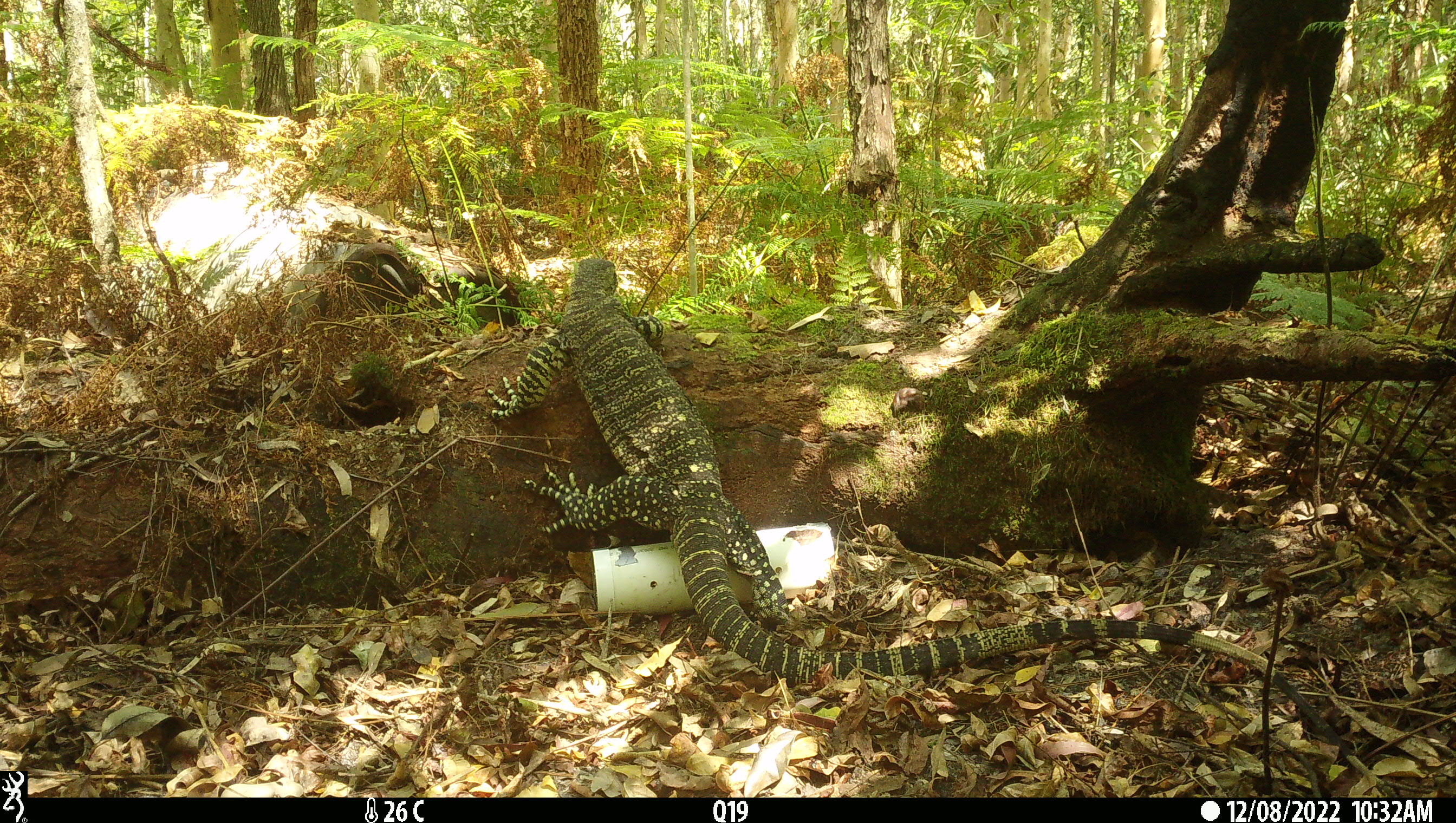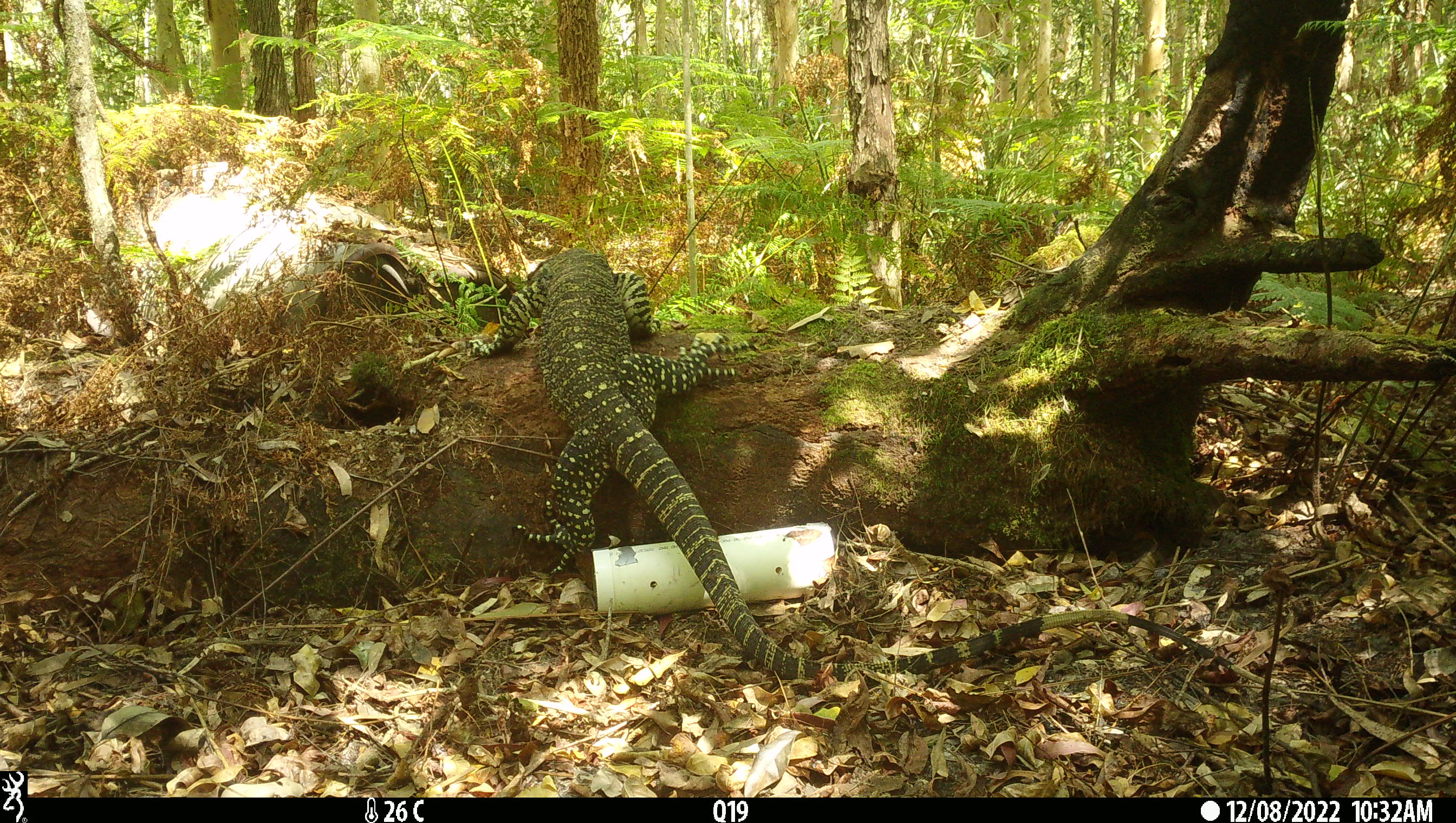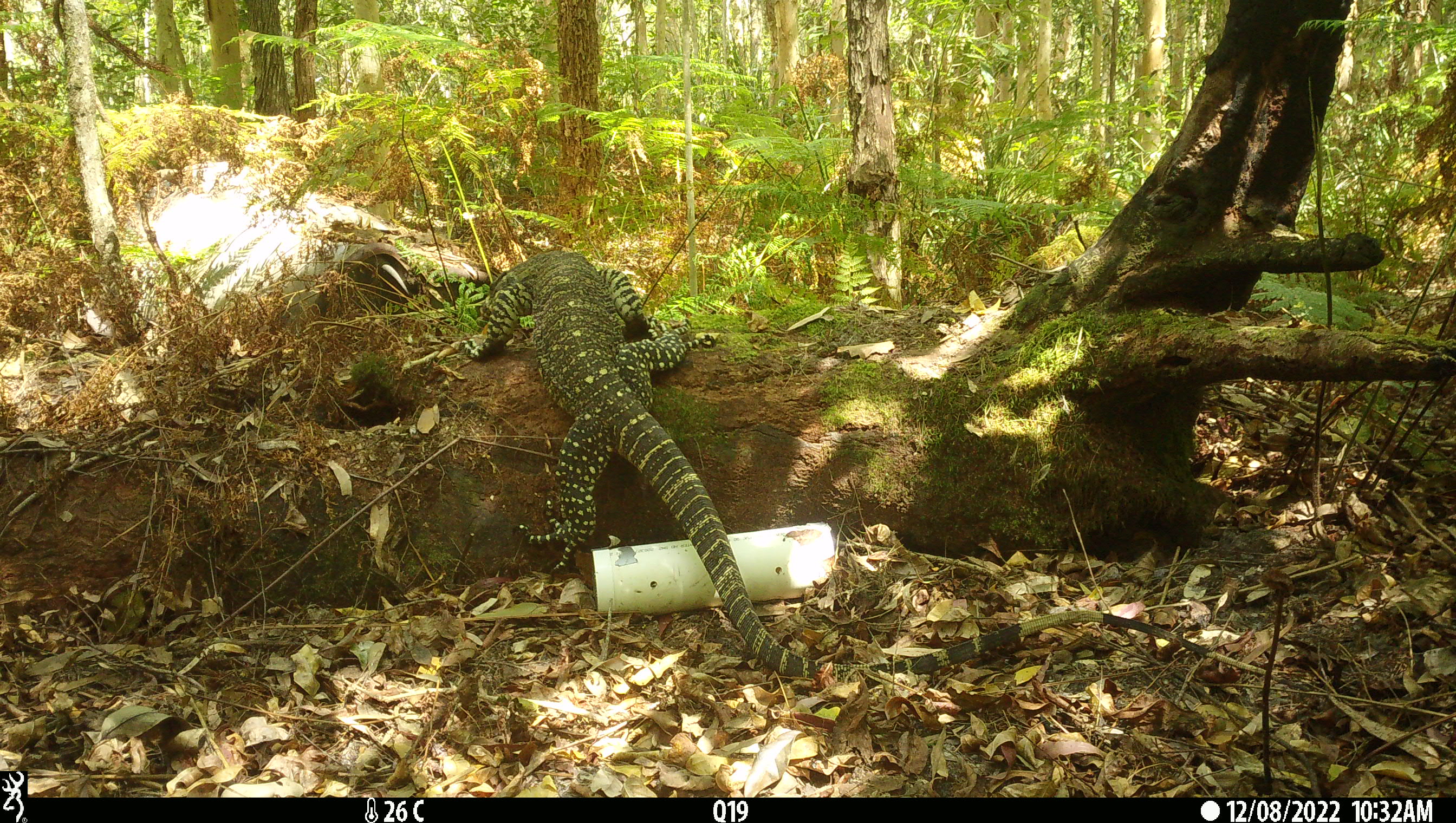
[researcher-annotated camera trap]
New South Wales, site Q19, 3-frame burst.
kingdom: Animalia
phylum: Chordata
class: Reptilia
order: Squamata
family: Varanidae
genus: Varanus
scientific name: Varanus varius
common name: lace monitor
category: goanna